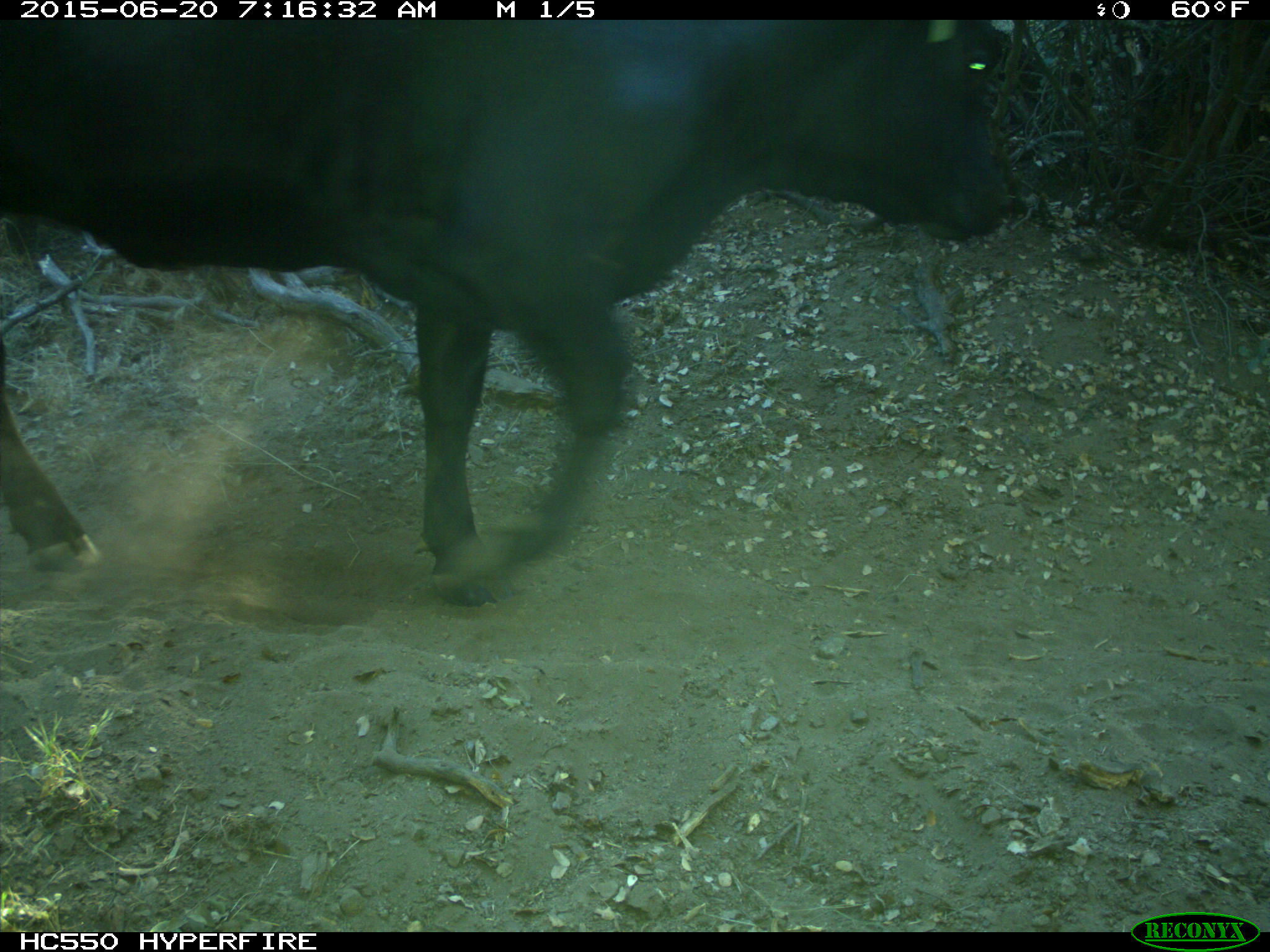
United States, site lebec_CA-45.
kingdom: Animalia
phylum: Chordata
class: Mammalia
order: Artiodactyla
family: Bovidae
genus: Bos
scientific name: Bos taurus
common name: domestic cow